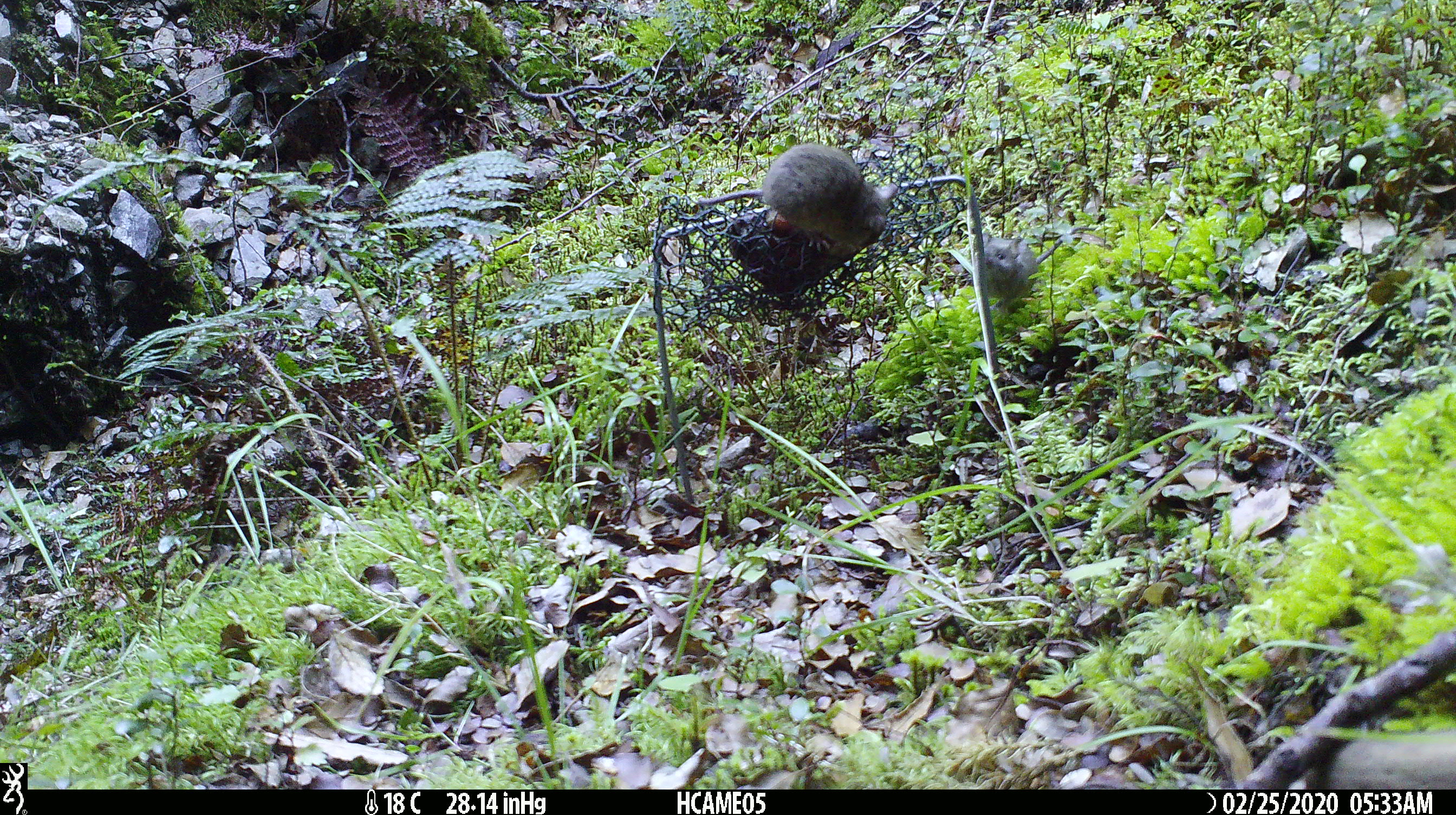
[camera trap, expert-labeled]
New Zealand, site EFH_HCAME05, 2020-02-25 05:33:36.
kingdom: Animalia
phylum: Chordata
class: Mammalia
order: Rodentia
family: Muridae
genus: Mus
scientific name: Mus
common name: mouse